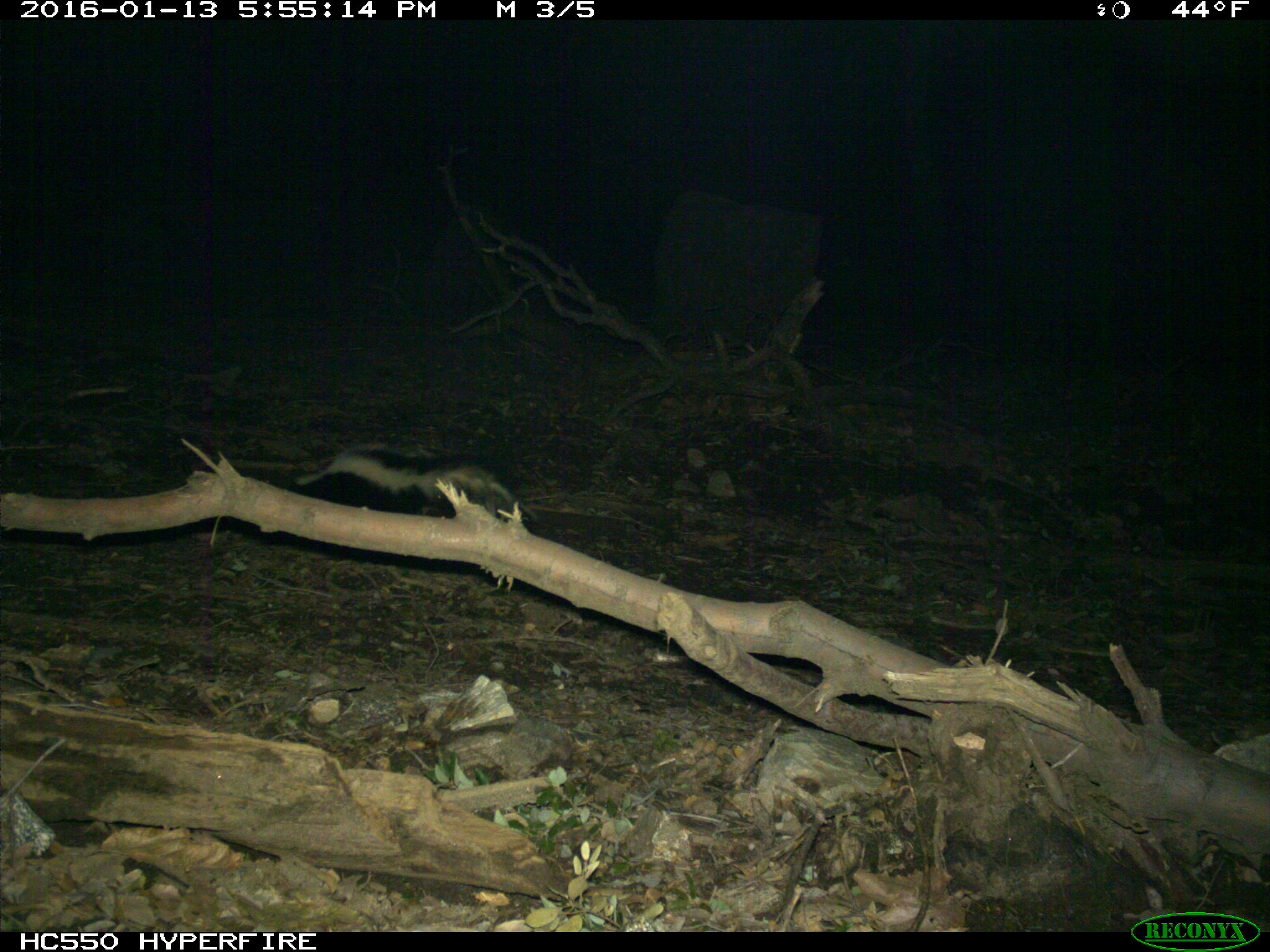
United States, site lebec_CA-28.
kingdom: Animalia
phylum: Chordata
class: Mammalia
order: Carnivora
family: Mephitidae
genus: Mephitis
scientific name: Mephitis mephitis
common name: striped skunk